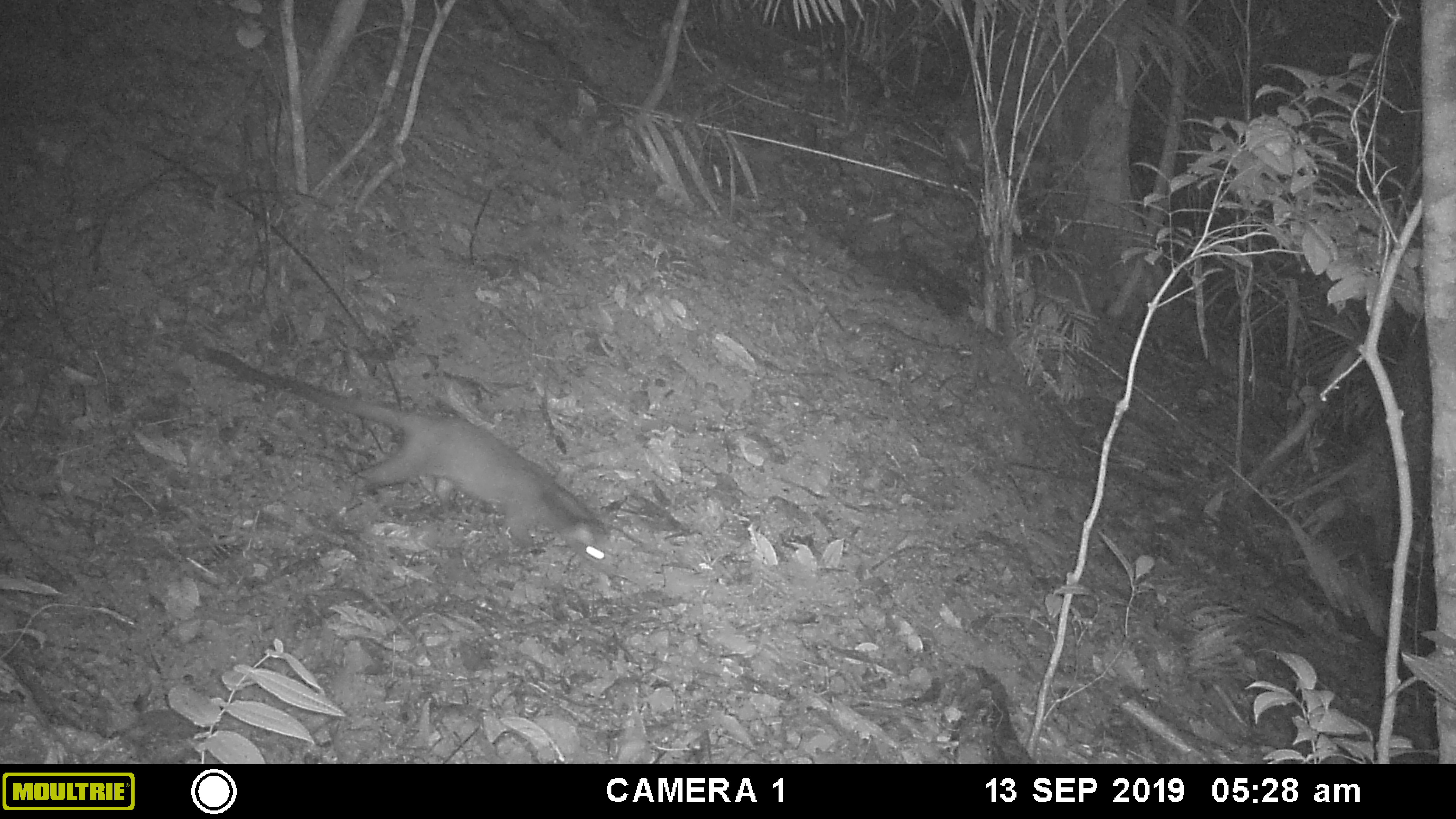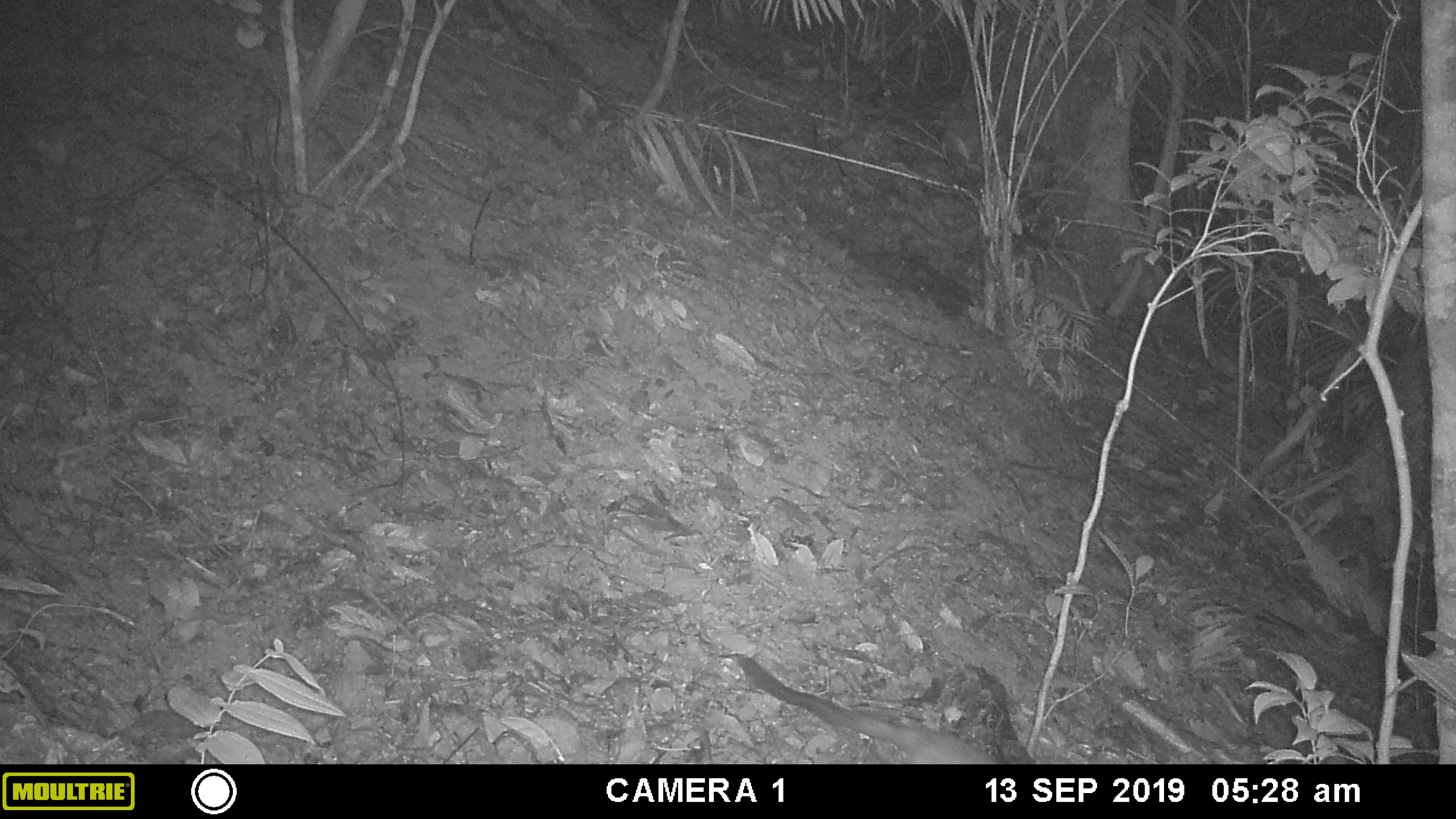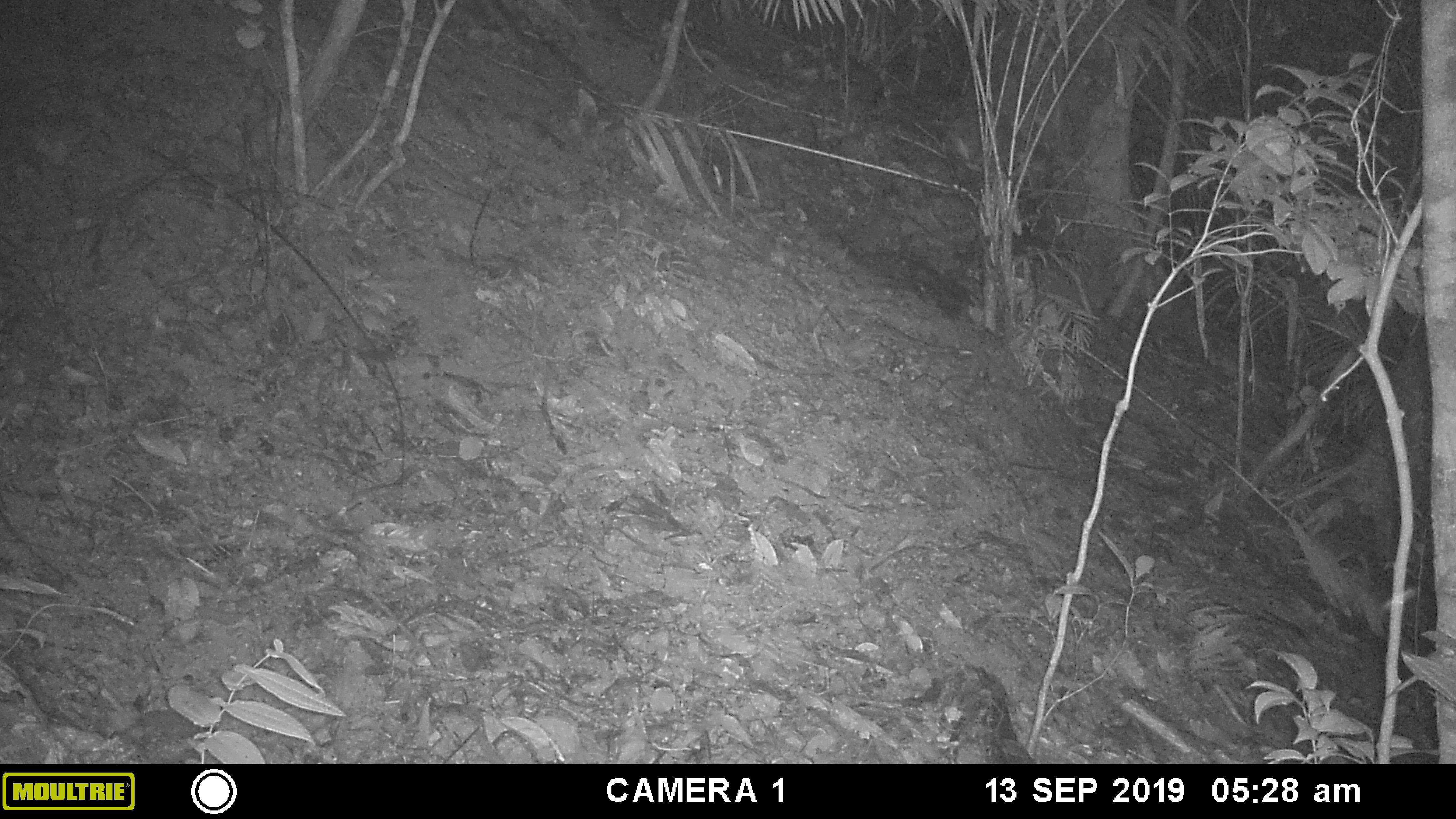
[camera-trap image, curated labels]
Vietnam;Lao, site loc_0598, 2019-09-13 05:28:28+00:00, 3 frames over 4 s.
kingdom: Animalia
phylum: Chordata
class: Mammalia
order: Carnivora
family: Viverridae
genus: Paguma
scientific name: Paguma larvata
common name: masked palm civet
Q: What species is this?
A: Masked palm civet (Paguma larvata).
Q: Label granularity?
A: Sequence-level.